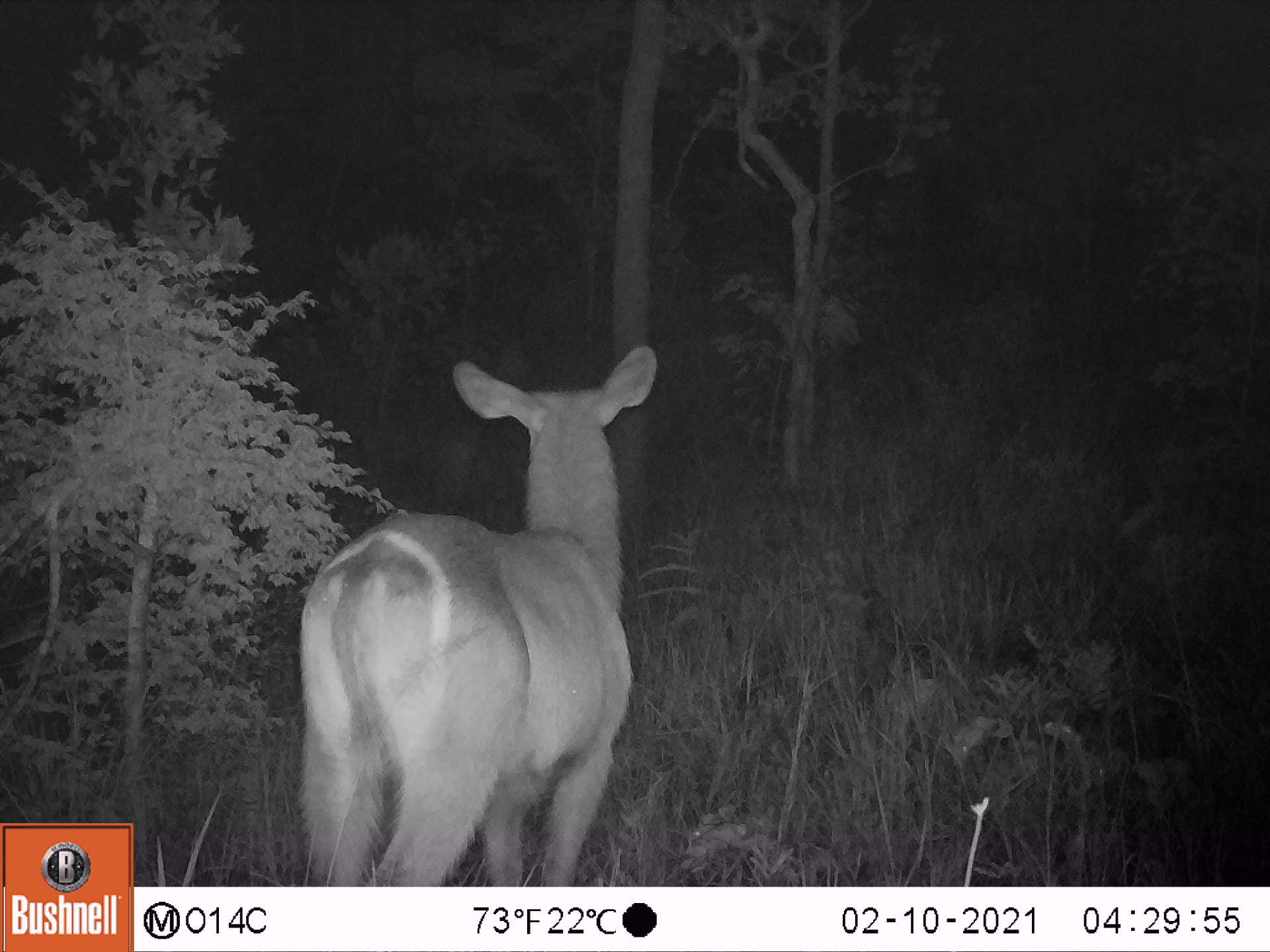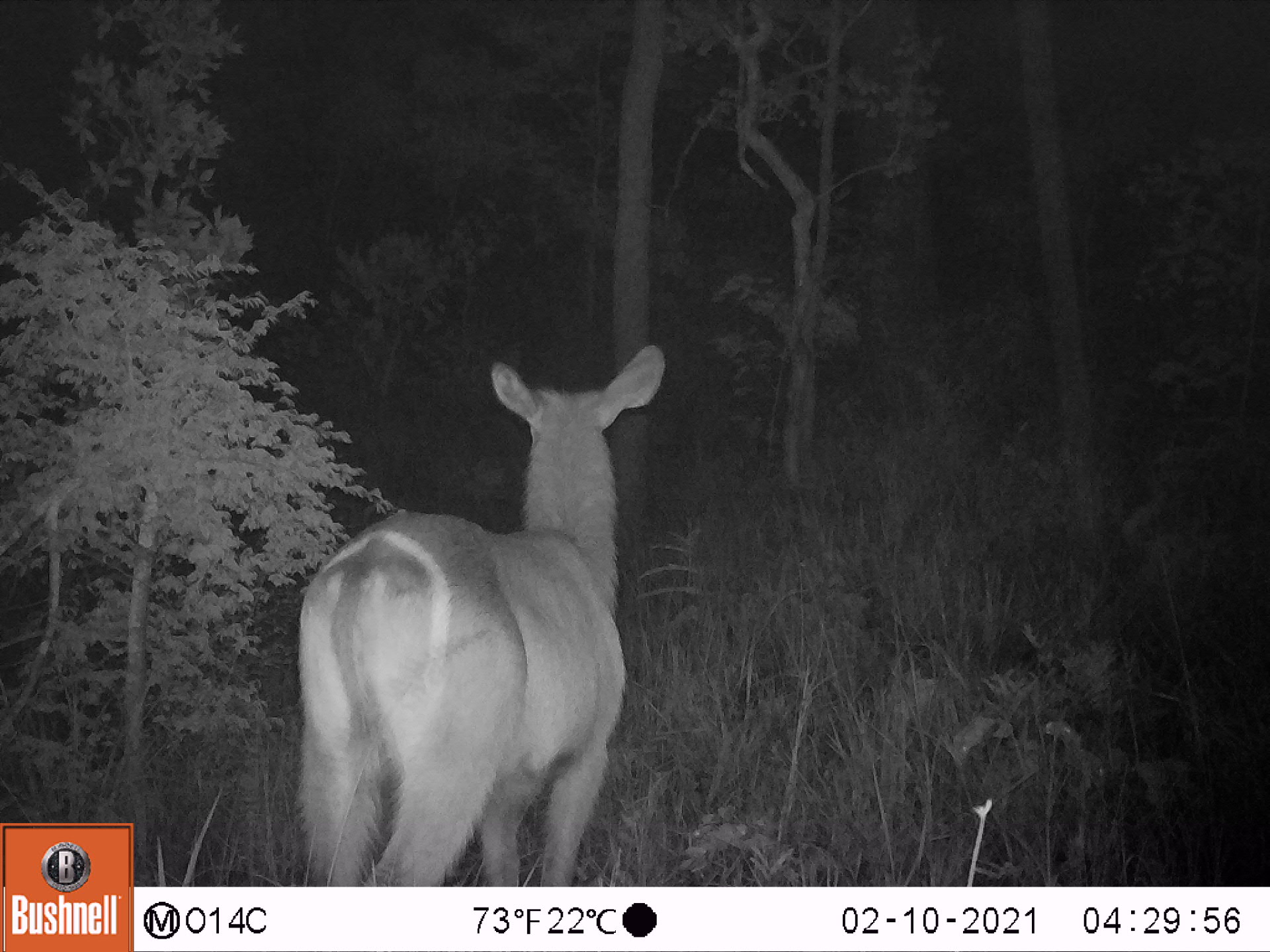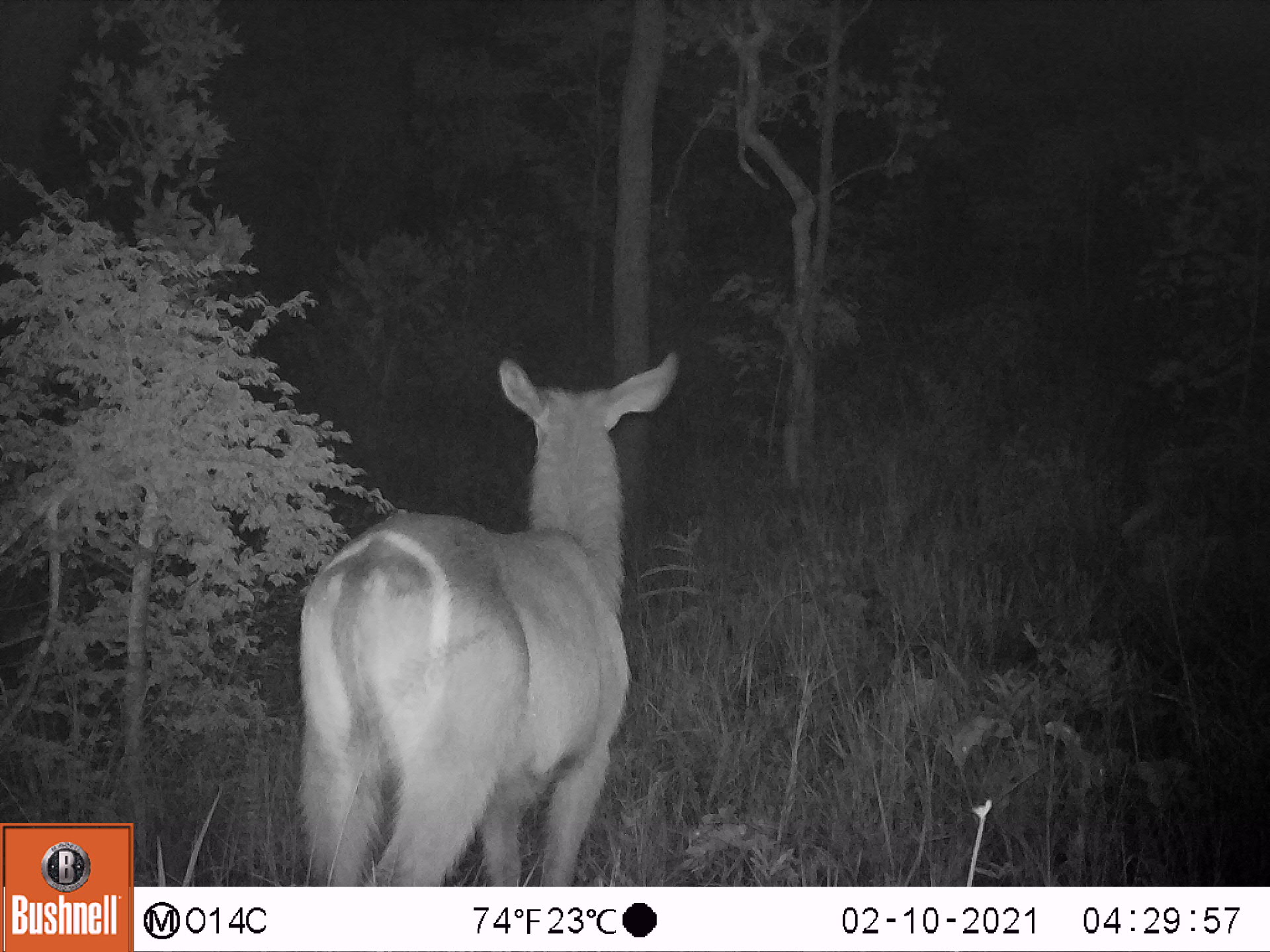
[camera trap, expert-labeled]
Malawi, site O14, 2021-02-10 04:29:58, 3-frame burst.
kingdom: Animalia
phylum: Chordata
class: Mammalia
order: Artiodactyla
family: Bovidae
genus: Kobus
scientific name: Kobus ellipsiprymnus ellipsiprymnus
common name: common waterbuck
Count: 1.